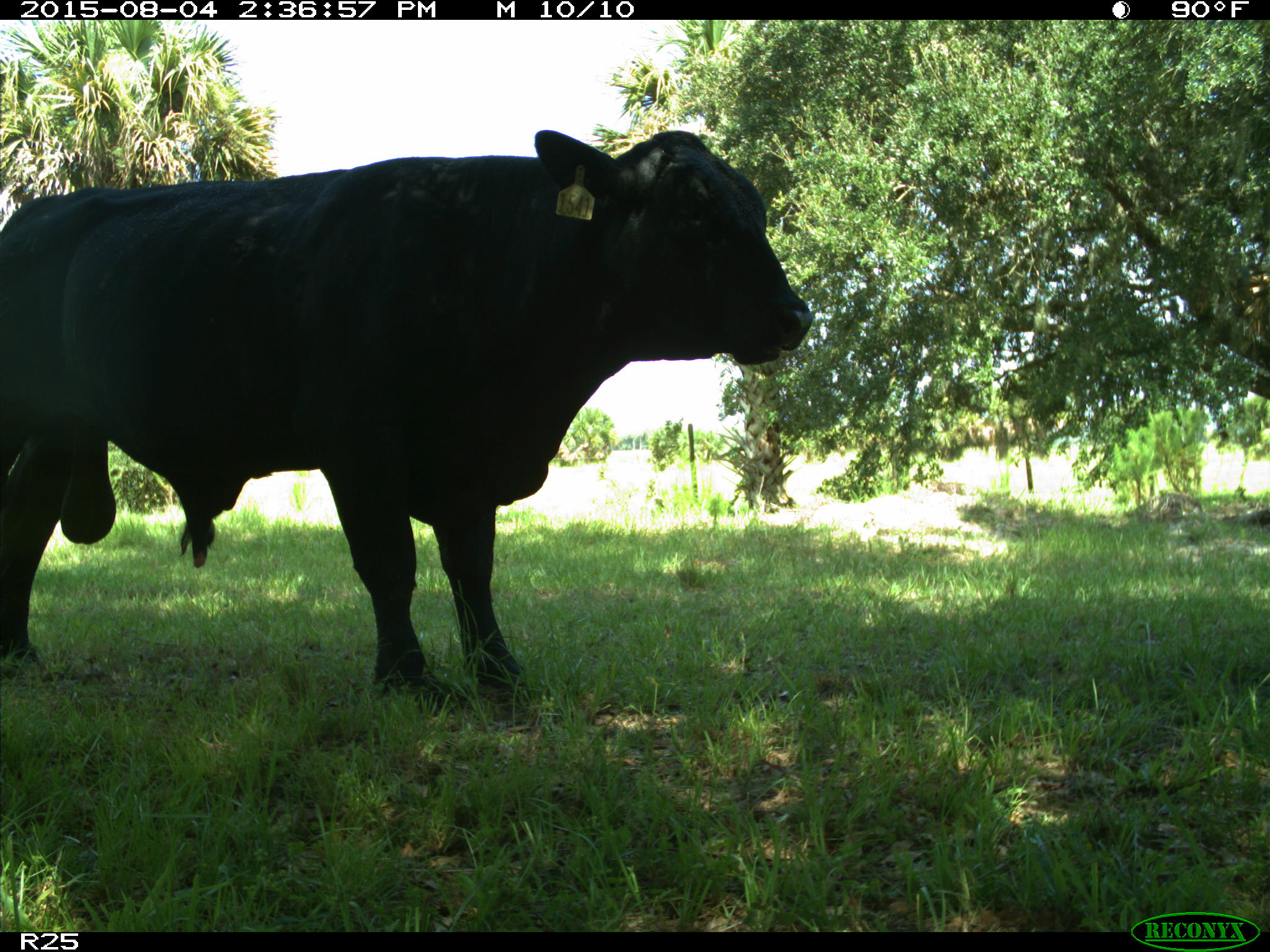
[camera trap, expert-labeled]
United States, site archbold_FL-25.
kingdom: Animalia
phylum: Chordata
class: Mammalia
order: Artiodactyla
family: Bovidae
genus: Bos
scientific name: Bos taurus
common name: domestic cow